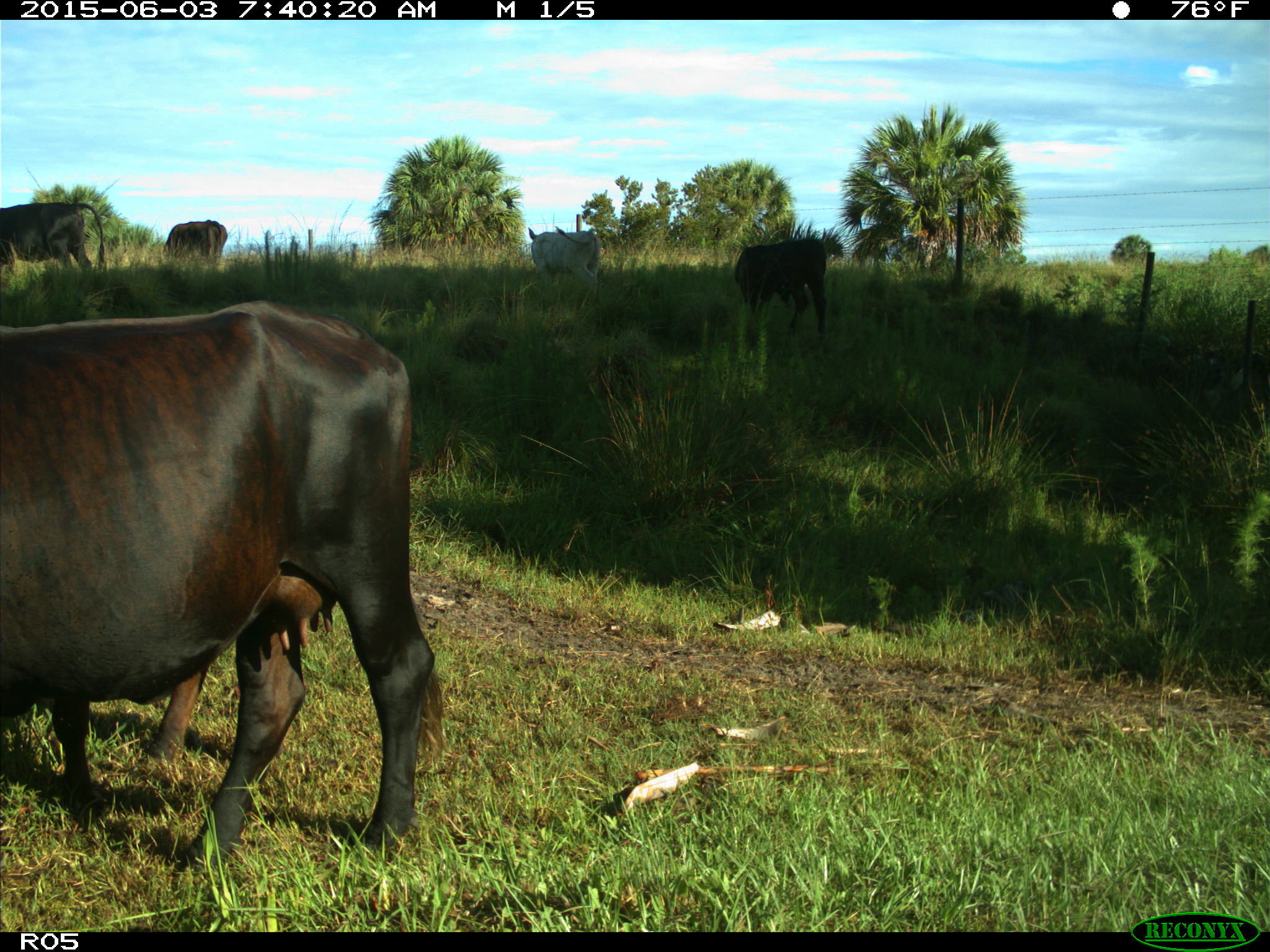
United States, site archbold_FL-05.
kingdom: Animalia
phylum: Chordata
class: Mammalia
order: Artiodactyla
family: Bovidae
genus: Bos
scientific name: Bos taurus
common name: domestic cow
Bos taurus (domestic cow).